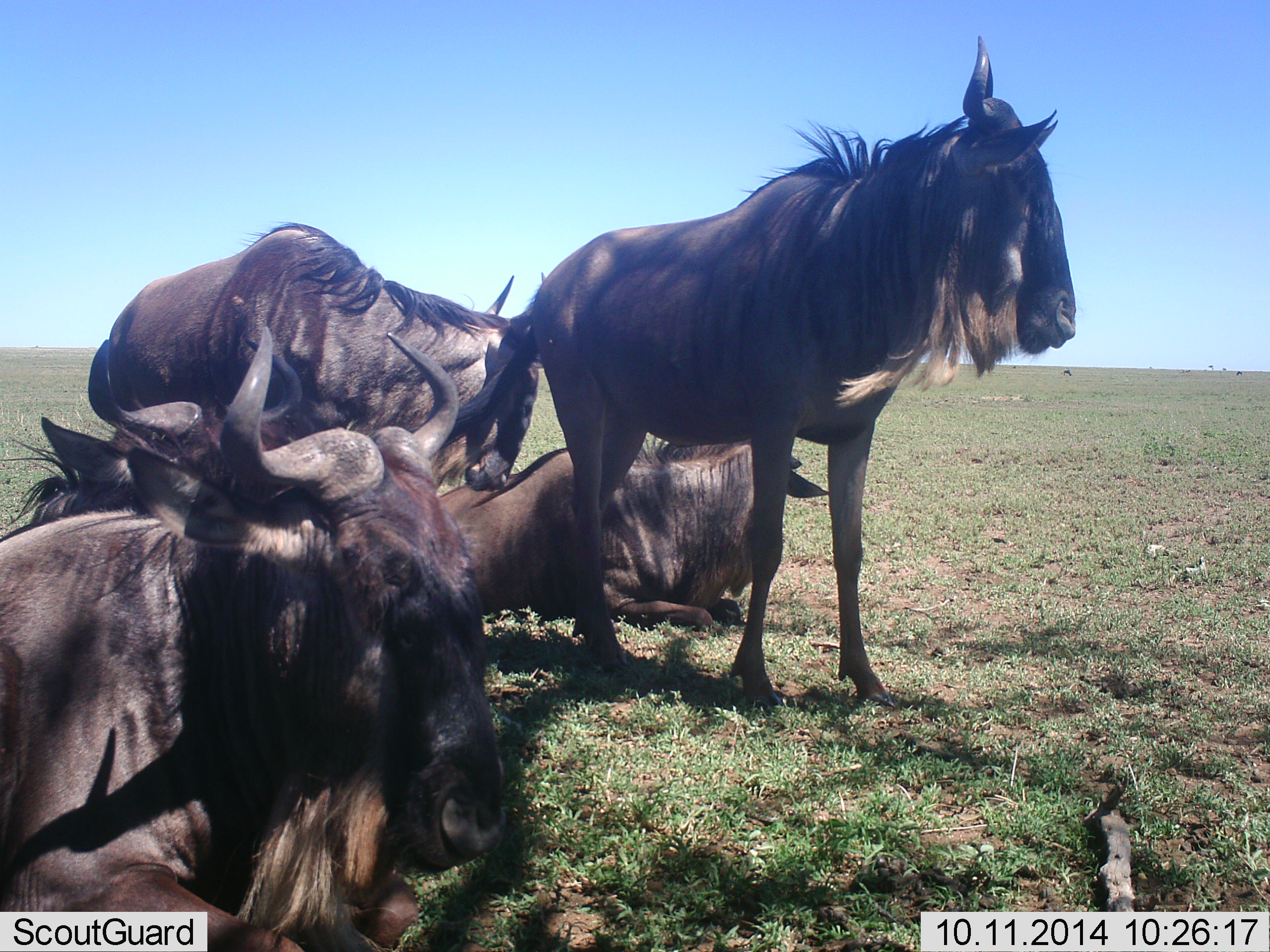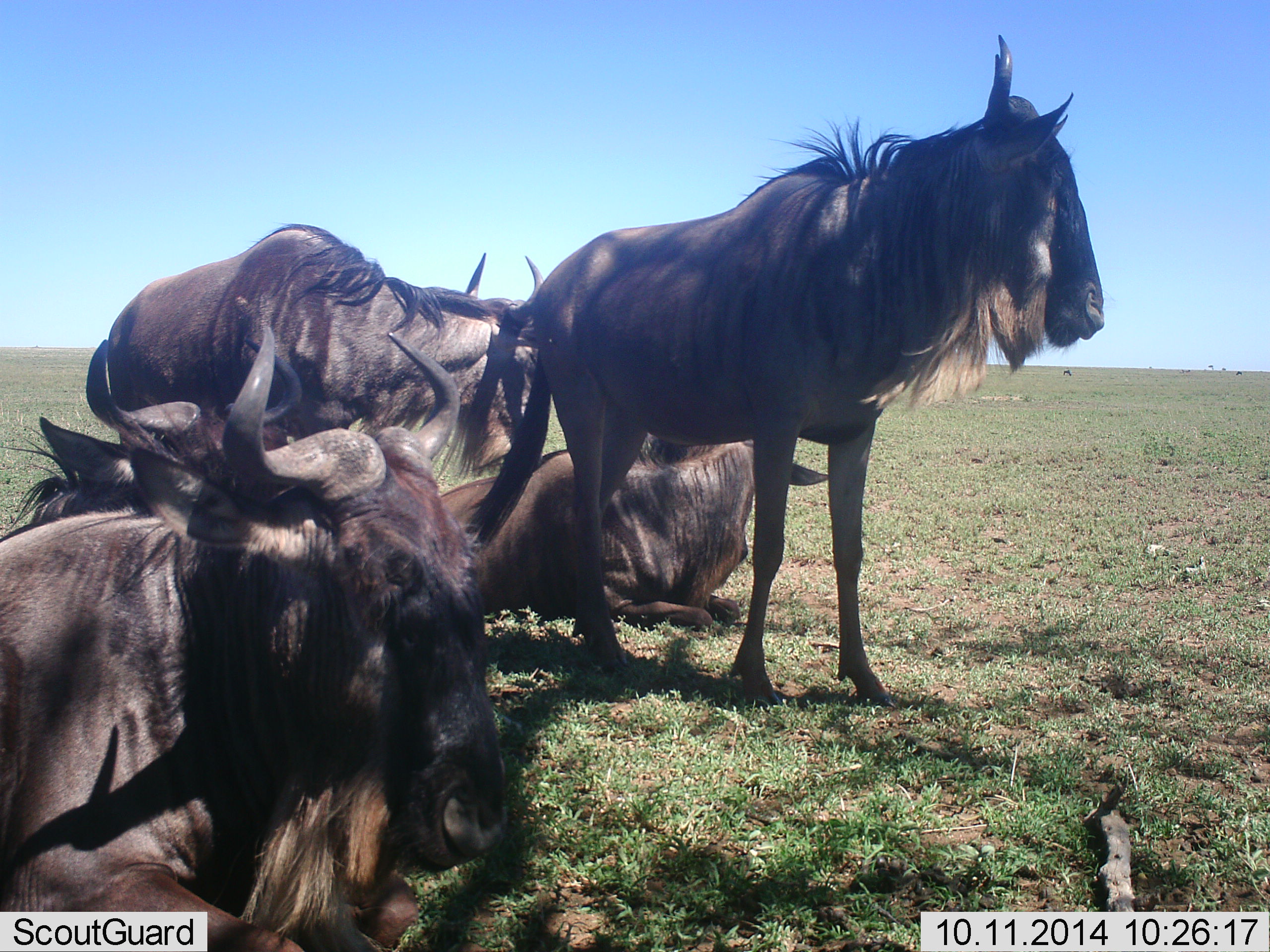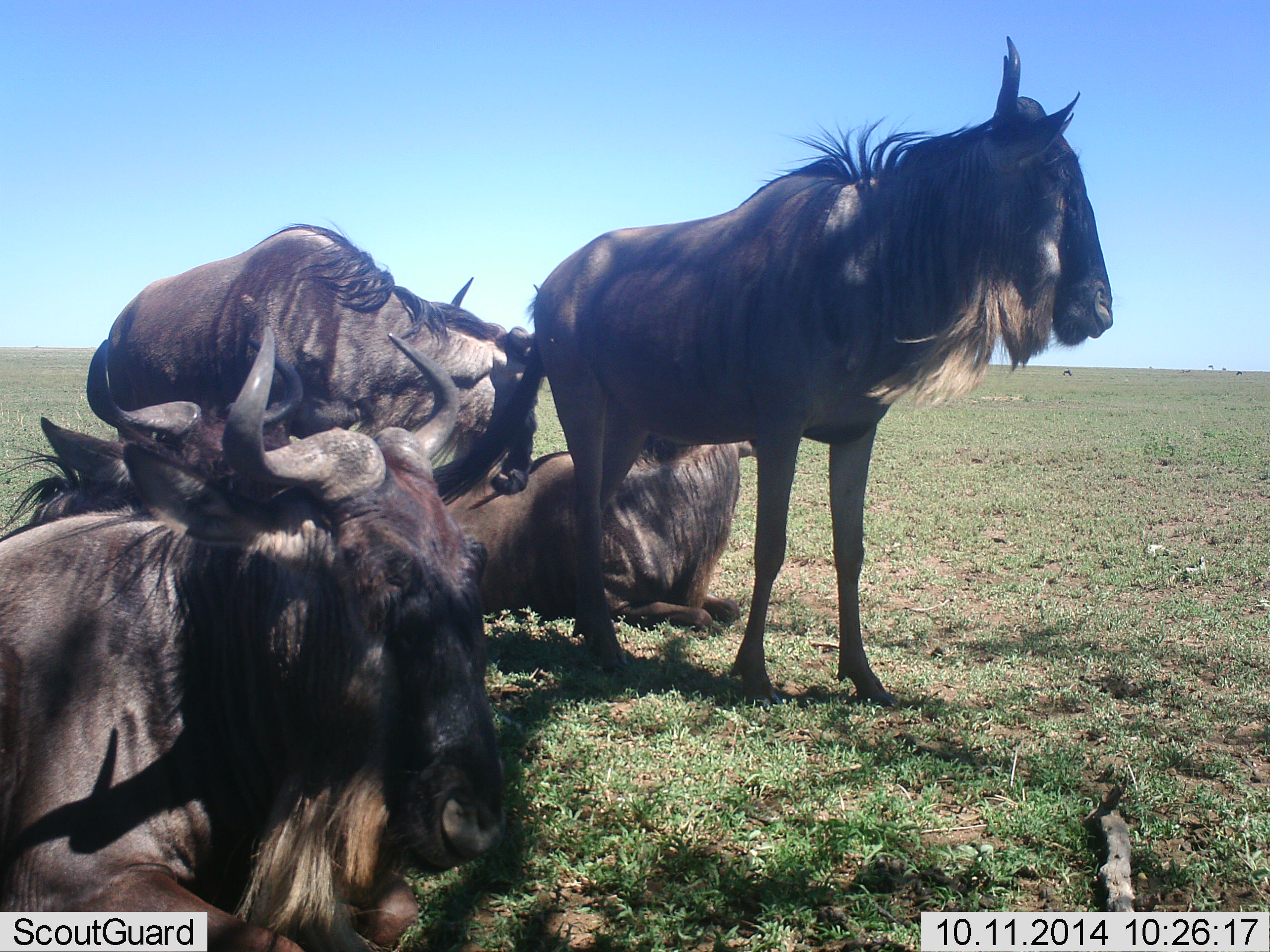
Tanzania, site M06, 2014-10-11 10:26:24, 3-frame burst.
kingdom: Animalia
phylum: Chordata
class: Mammalia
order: Artiodactyla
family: Bovidae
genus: Connochaetes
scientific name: Connochaetes taurinus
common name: blue wildebeest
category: wildebeest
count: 5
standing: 80%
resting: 100%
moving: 0%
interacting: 10%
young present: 0%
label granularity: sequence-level